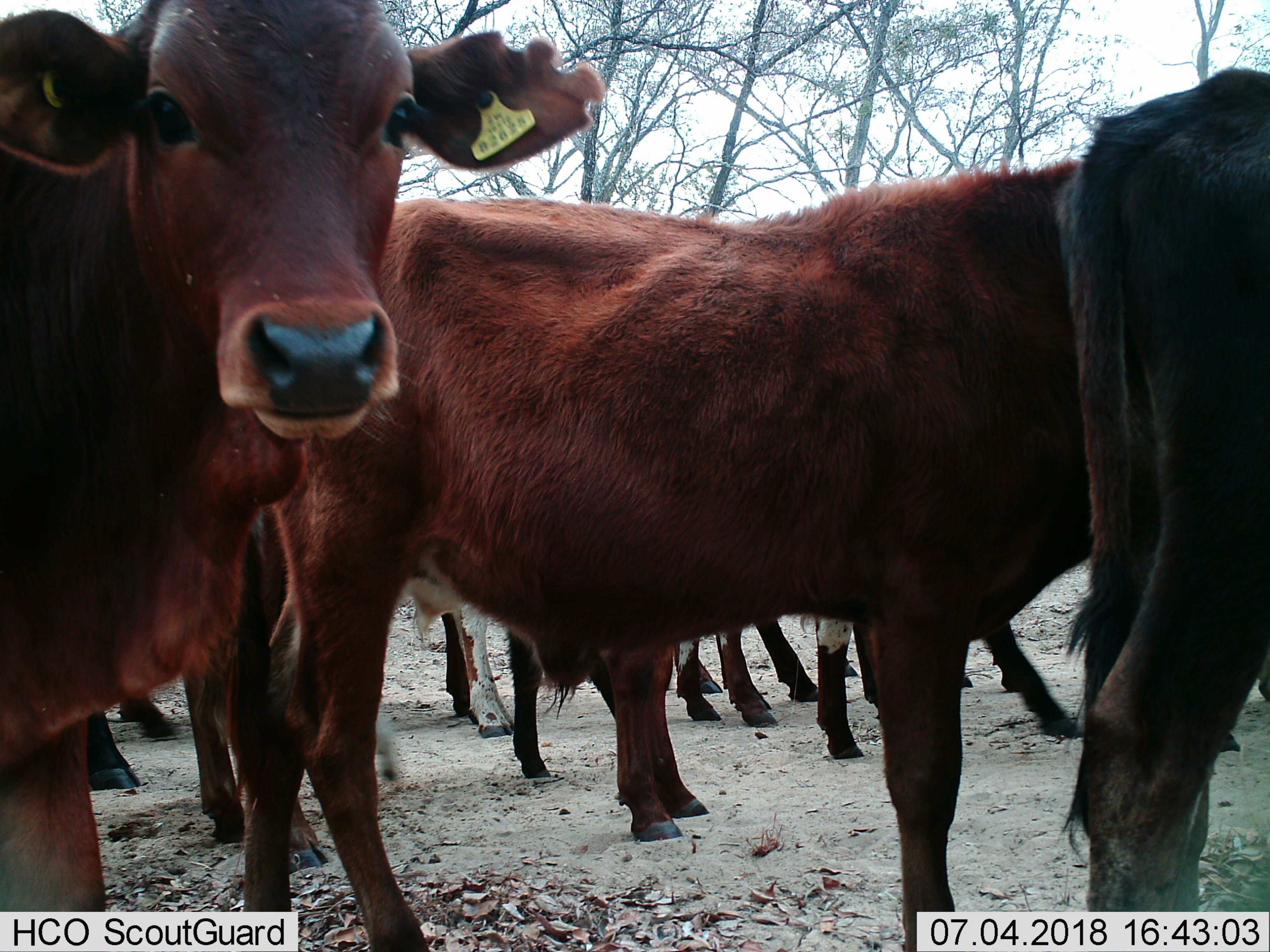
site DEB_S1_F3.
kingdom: Animalia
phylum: Chordata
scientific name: Vertebrata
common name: domestic animal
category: domesticanimal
Domesticanimal (domestic animal) (Vertebrata), count 8. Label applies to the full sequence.